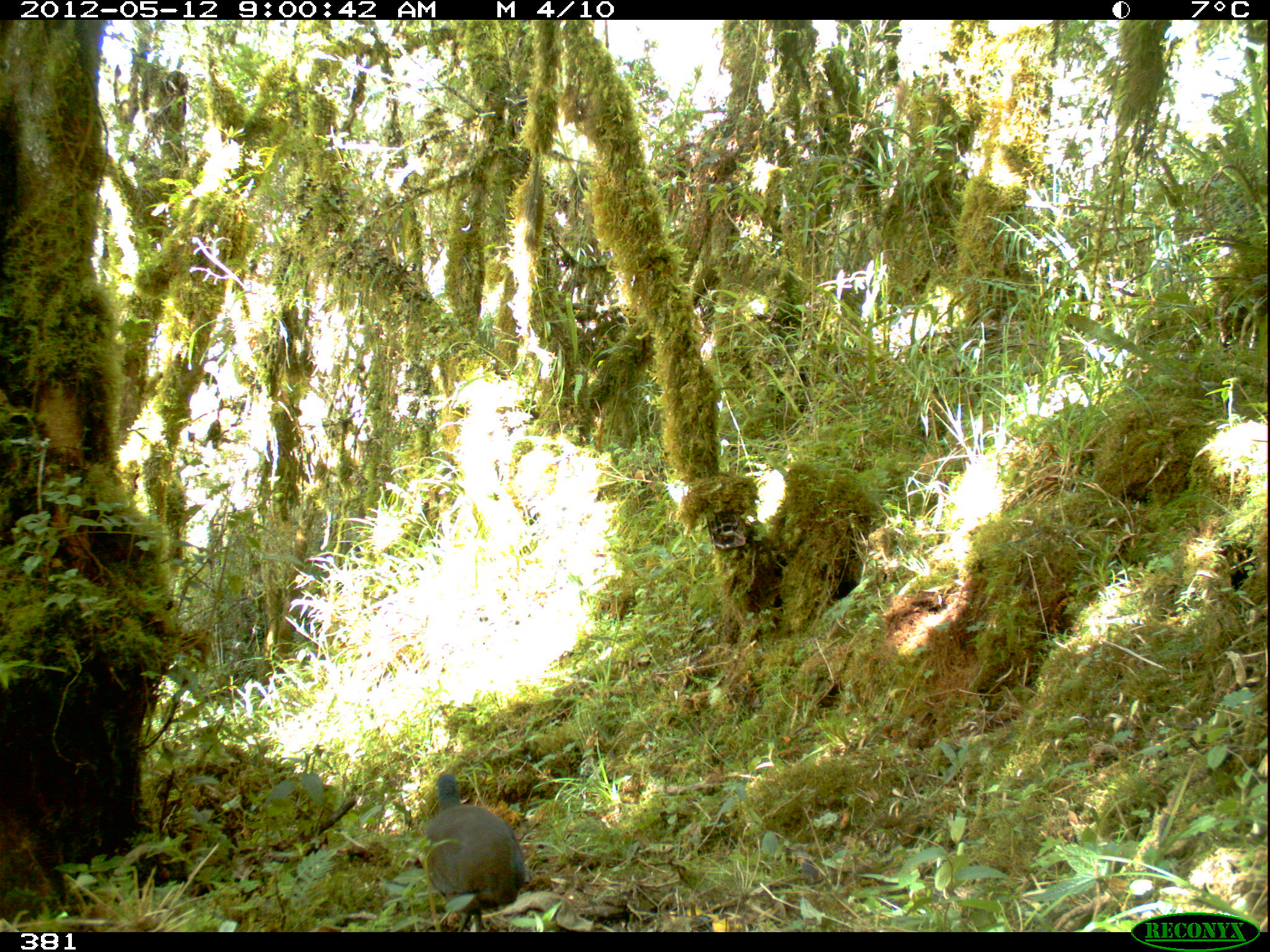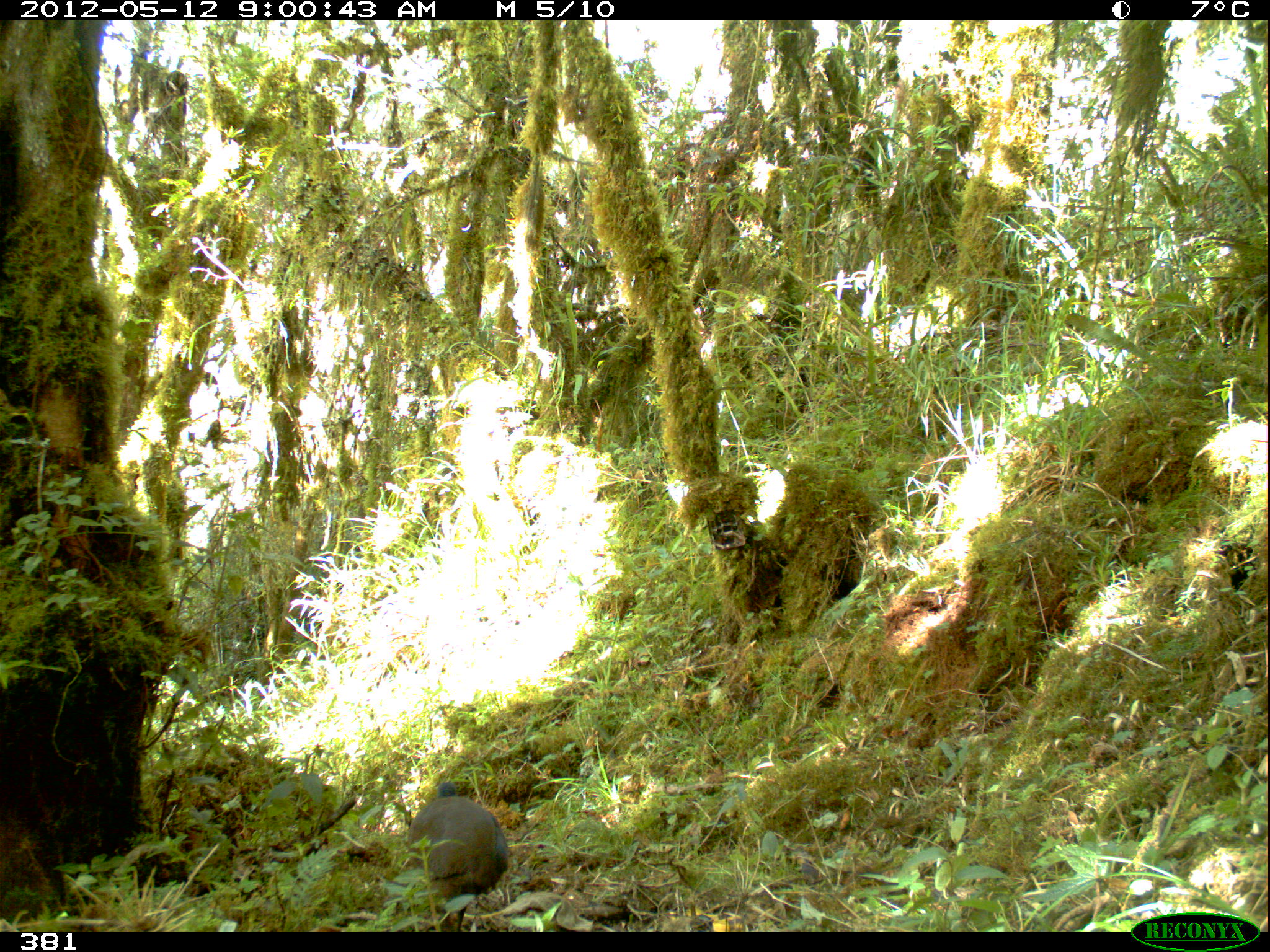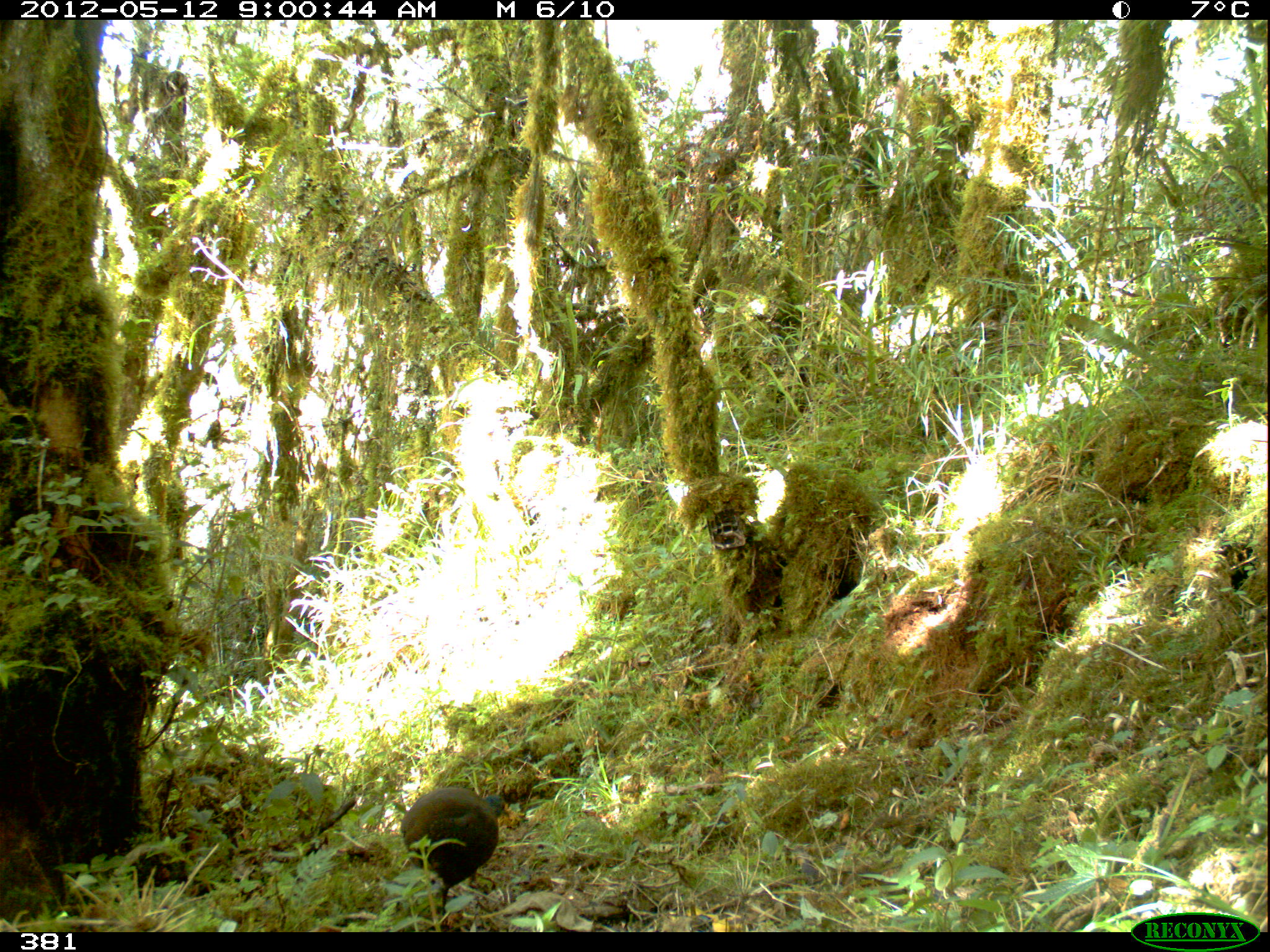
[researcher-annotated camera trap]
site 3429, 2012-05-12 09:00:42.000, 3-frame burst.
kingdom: Animalia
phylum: Chordata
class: Aves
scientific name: Aves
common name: bird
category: unknown bird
Unknown bird (bird) (Aves).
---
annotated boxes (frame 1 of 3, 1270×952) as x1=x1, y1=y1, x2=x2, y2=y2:
unknown bird: x1=418, y1=768, x2=528, y2=932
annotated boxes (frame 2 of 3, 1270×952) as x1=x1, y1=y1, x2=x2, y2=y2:
unknown bird: x1=401, y1=779, x2=513, y2=932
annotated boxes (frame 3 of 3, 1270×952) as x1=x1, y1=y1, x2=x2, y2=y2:
unknown bird: x1=400, y1=785, x2=507, y2=932